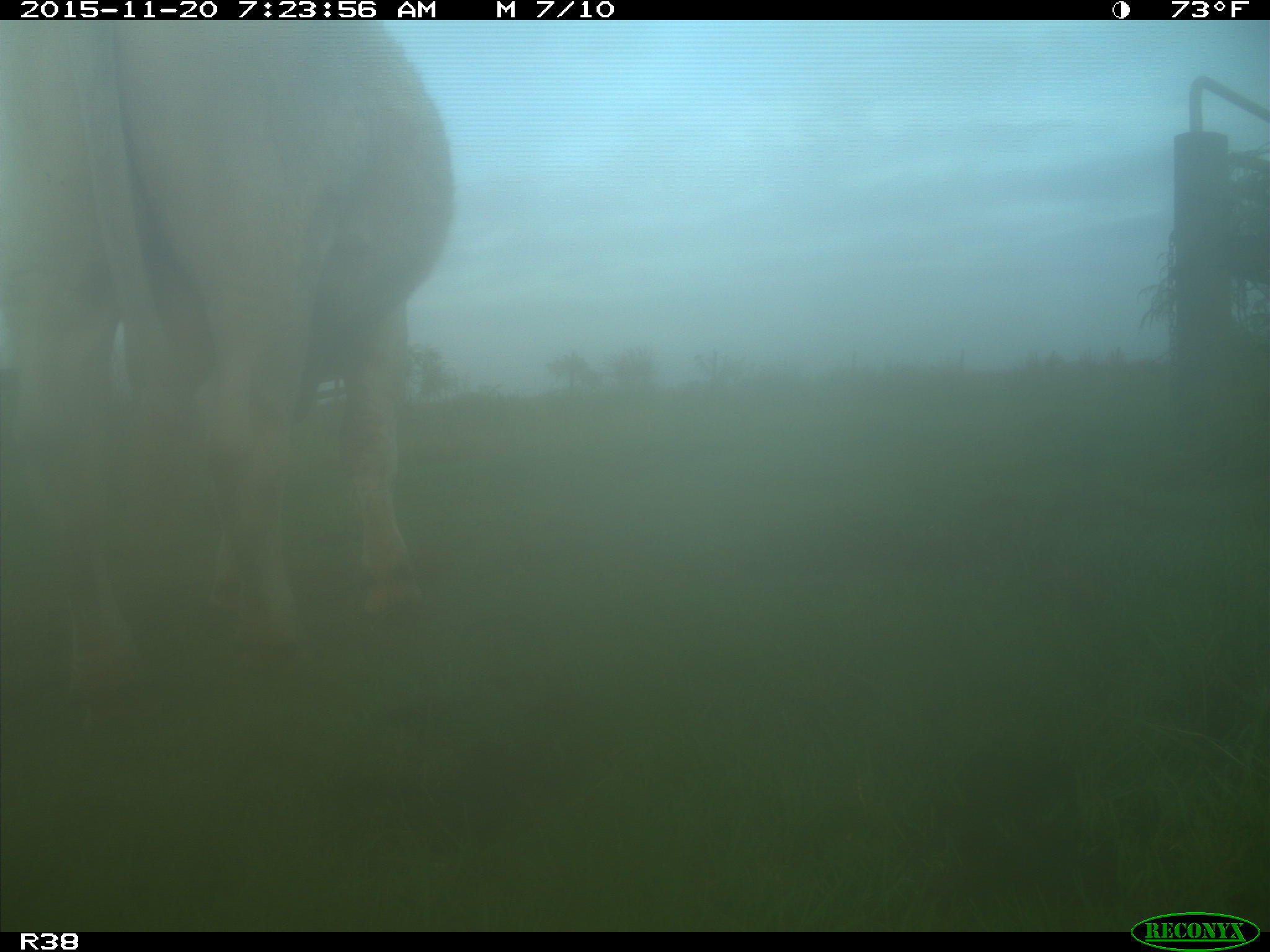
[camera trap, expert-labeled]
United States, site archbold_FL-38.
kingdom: Animalia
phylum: Chordata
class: Mammalia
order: Artiodactyla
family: Bovidae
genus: Bos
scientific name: Bos taurus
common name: domestic cow